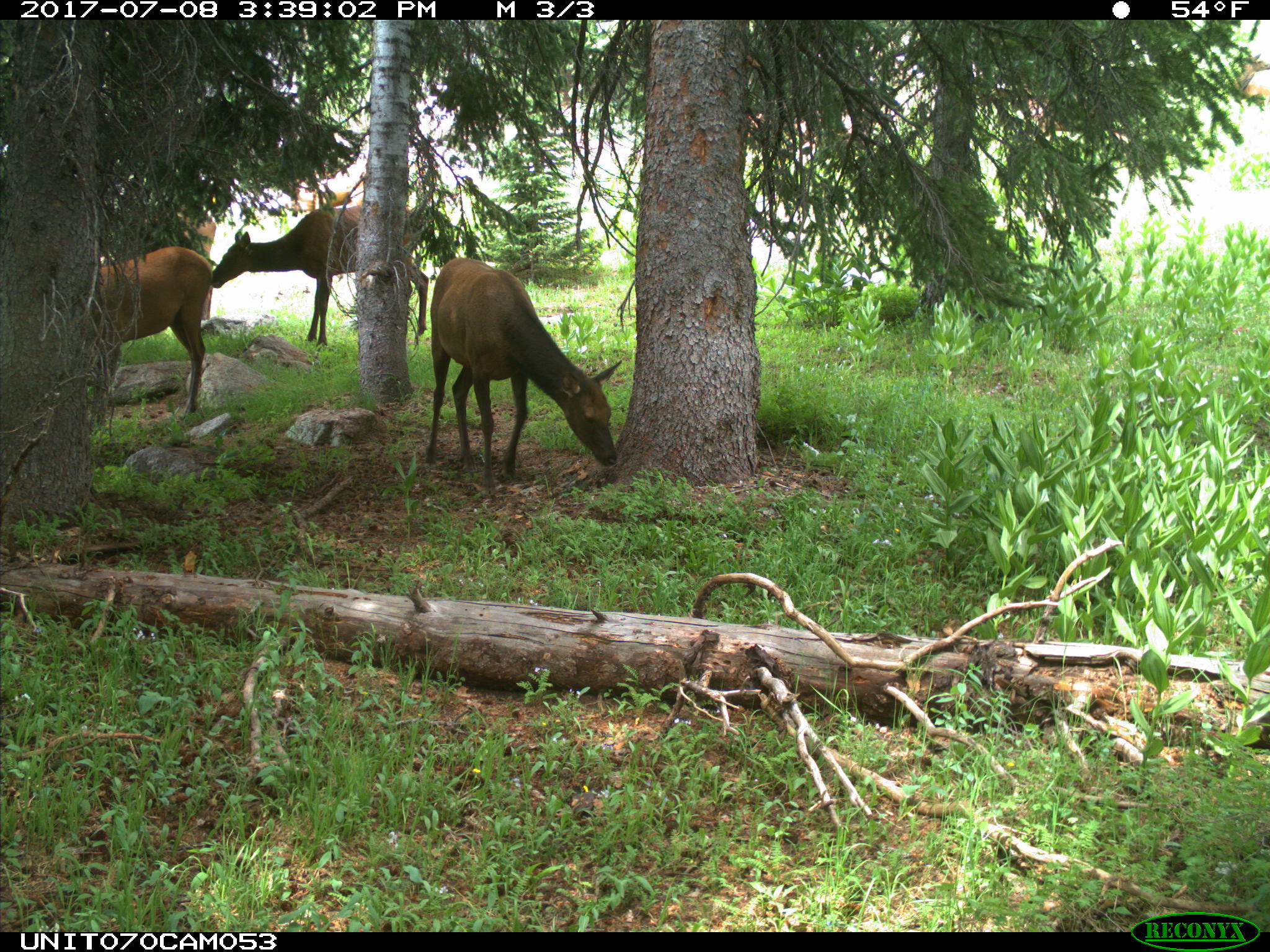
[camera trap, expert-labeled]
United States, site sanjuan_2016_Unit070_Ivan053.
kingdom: Animalia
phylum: Chordata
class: Mammalia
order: Artiodactyla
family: Cervidae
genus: Cervus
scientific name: Cervus elaphus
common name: red deer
Cervus elaphus (red deer).